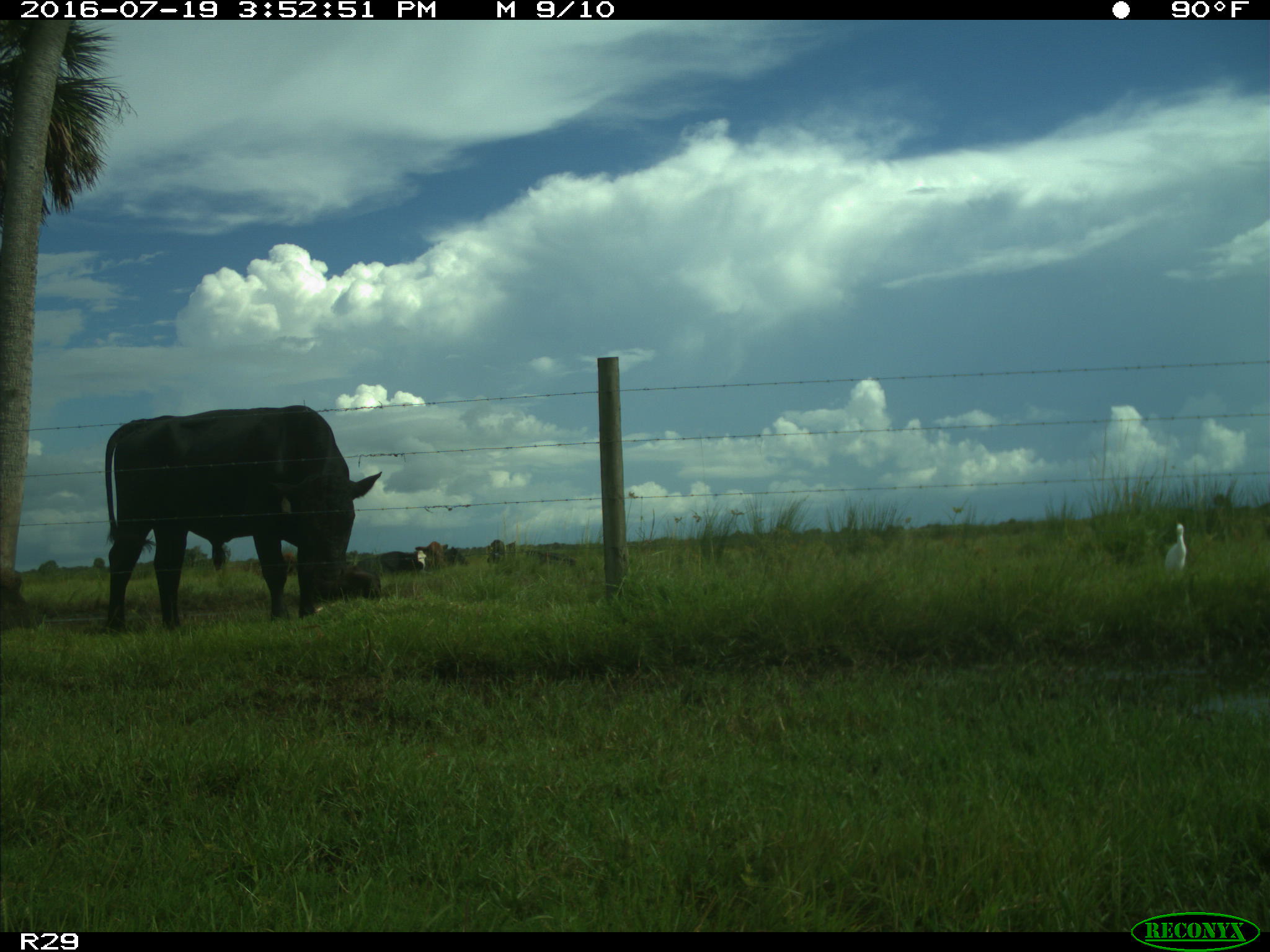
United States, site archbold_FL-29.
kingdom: Animalia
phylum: Chordata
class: Mammalia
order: Artiodactyla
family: Bovidae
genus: Bos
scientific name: Bos taurus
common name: domestic cow